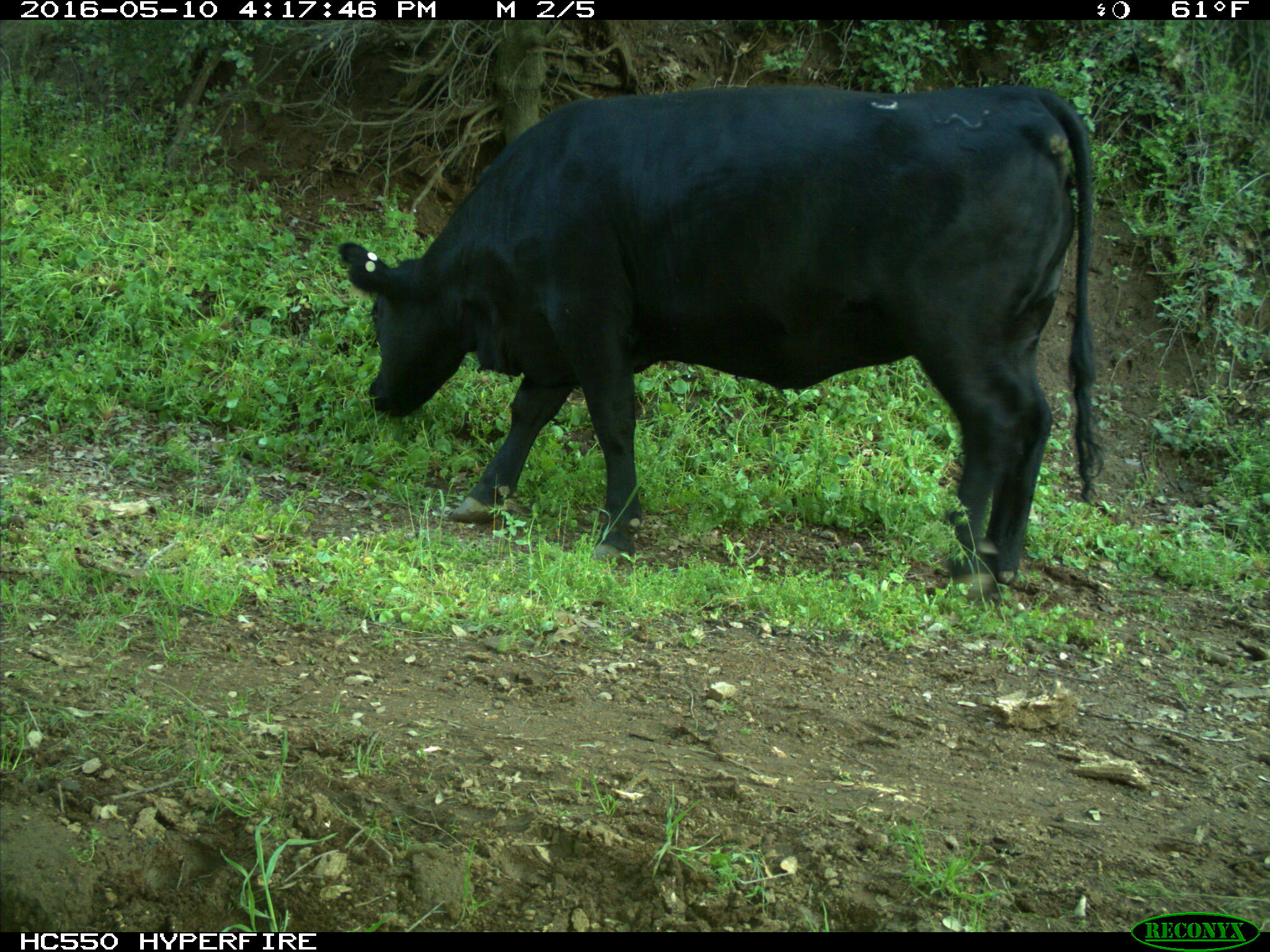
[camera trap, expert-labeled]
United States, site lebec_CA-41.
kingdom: Animalia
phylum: Chordata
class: Mammalia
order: Artiodactyla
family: Bovidae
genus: Bos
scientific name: Bos taurus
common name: domestic cow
Bos taurus (domestic cow).